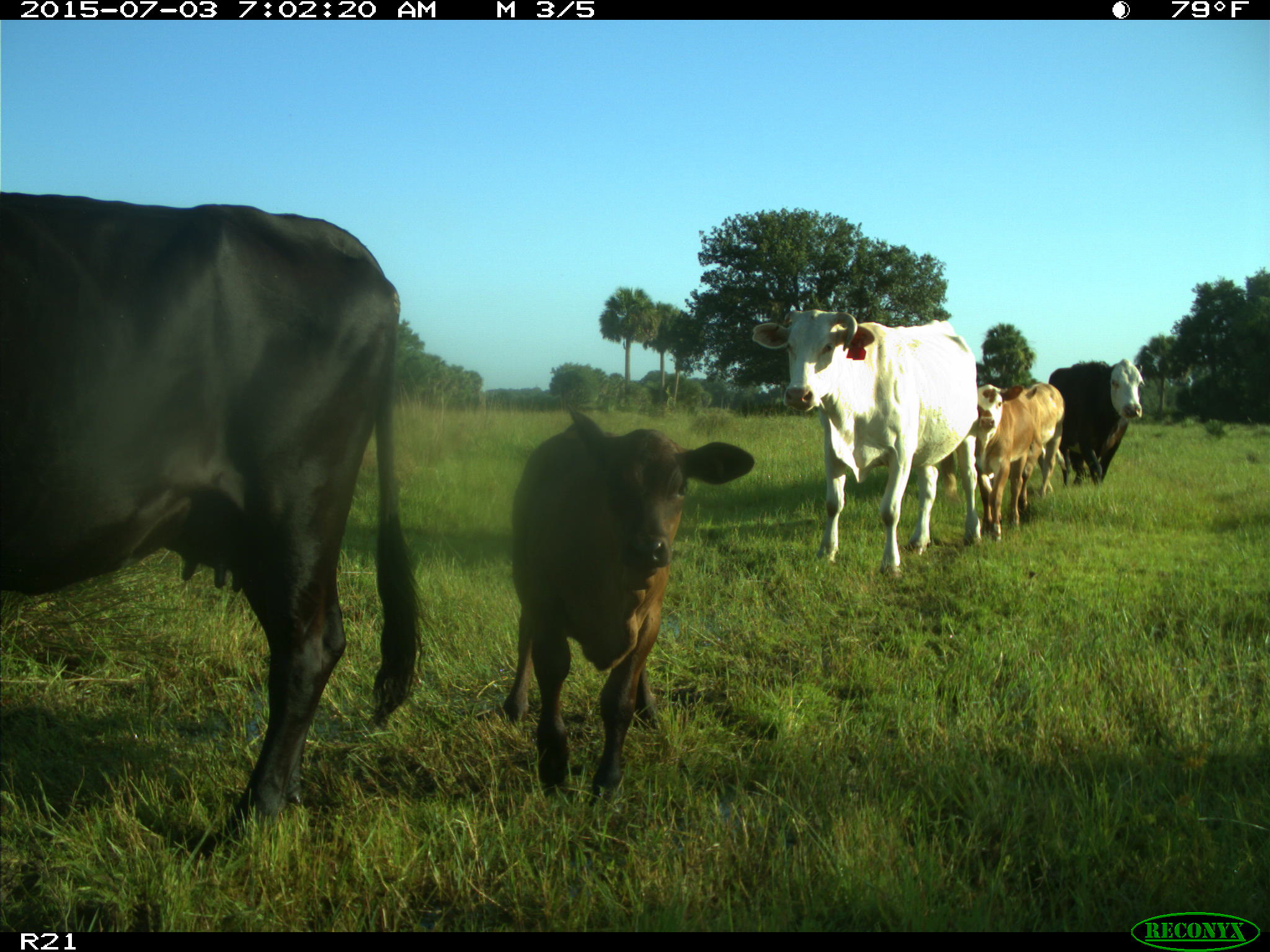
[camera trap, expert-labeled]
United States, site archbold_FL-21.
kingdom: Animalia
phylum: Chordata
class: Mammalia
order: Artiodactyla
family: Bovidae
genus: Bos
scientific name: Bos taurus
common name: domestic cow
Bos taurus (domestic cow).